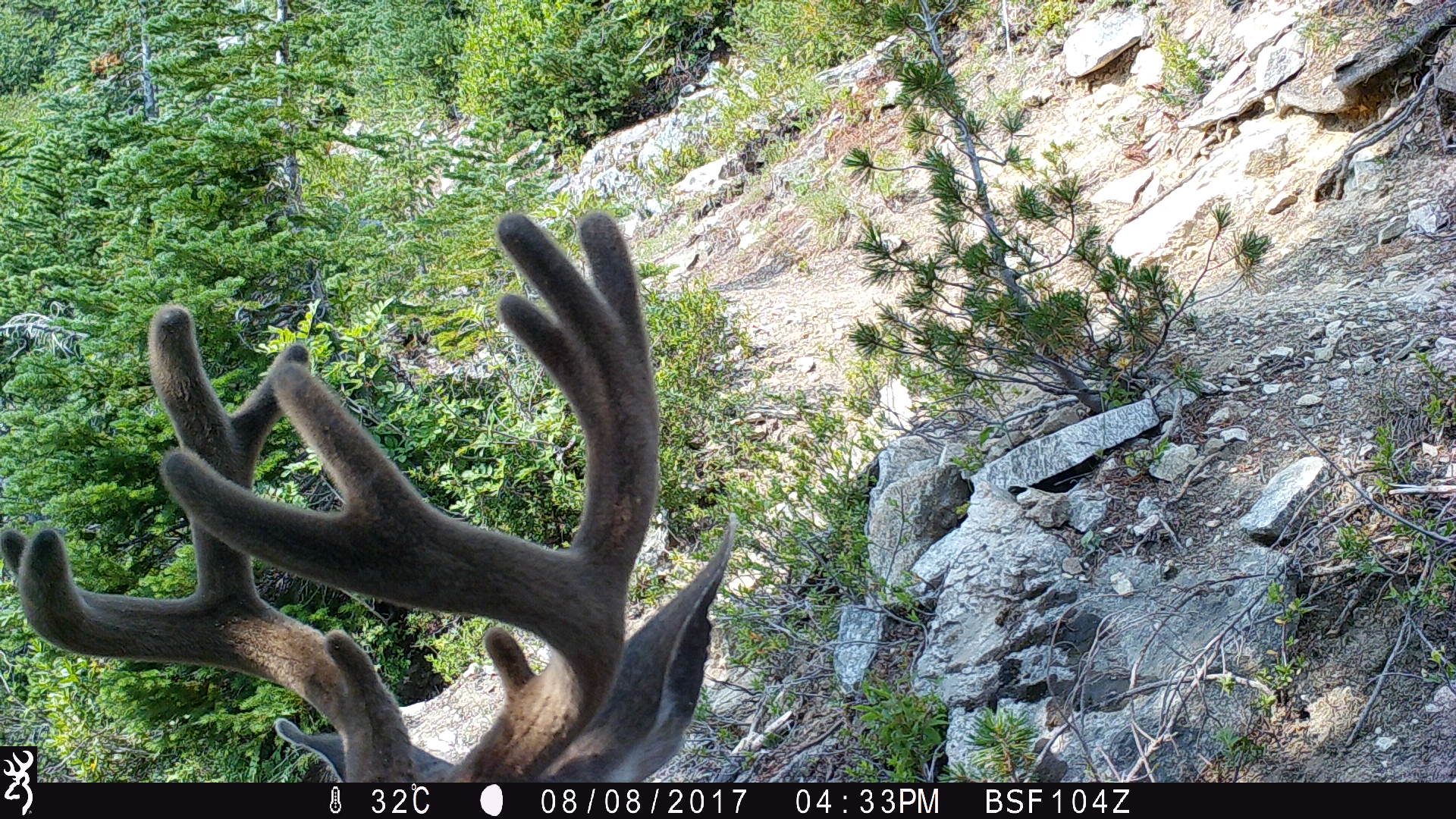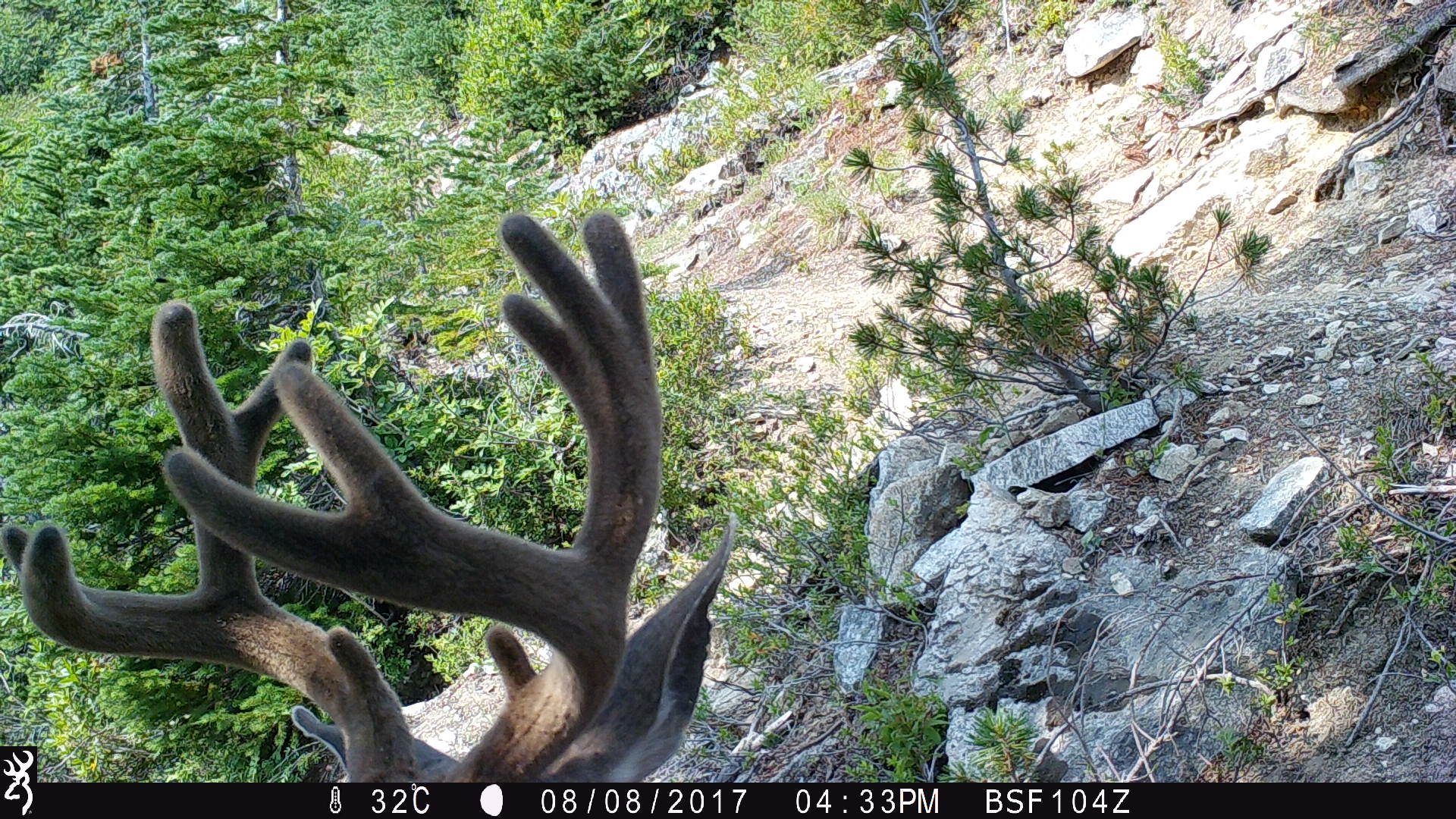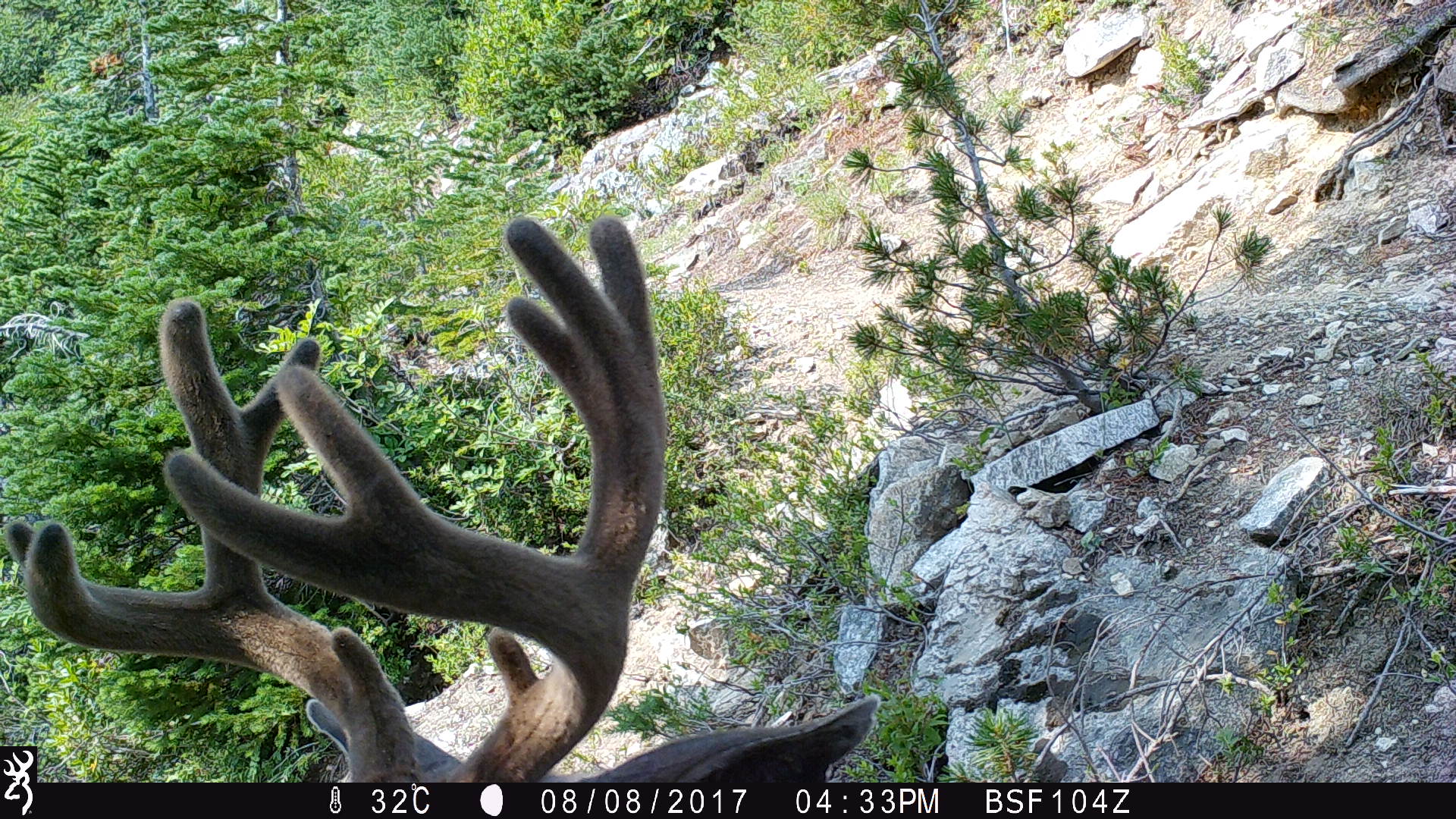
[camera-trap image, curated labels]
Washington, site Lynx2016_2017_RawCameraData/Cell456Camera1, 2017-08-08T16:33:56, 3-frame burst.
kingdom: Animalia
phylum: Chordata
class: Mammalia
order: Artiodactyla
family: Cervidae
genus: Odocoileus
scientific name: Odocoileus hemionus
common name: mule deer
Odocoileus hemionus (mule deer). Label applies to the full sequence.